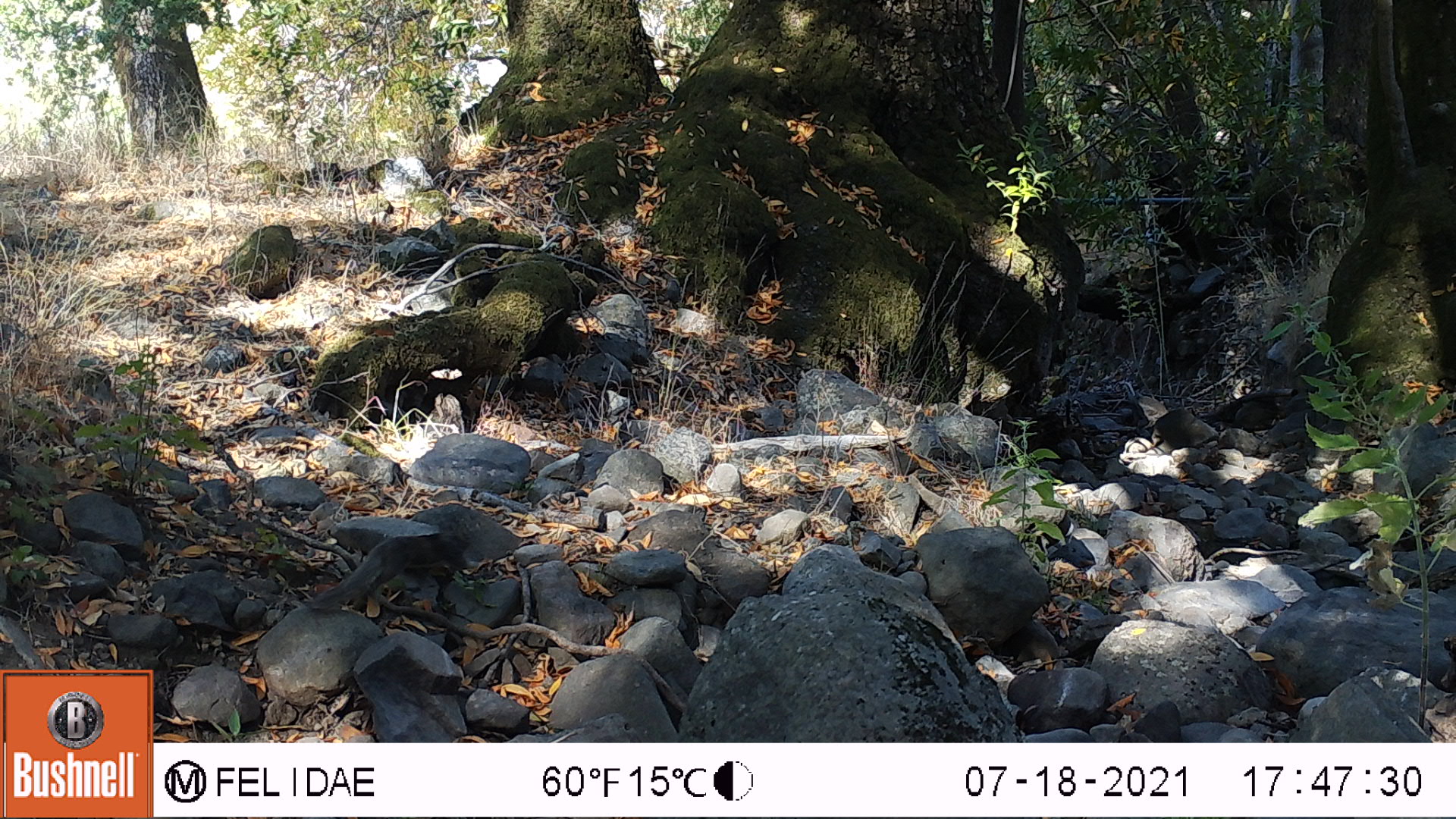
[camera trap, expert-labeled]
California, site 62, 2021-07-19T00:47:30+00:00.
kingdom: Animalia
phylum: Chordata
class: Mammalia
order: Rodentia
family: Sciuridae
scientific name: Sciuridae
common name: squirrel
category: unknown squirrel